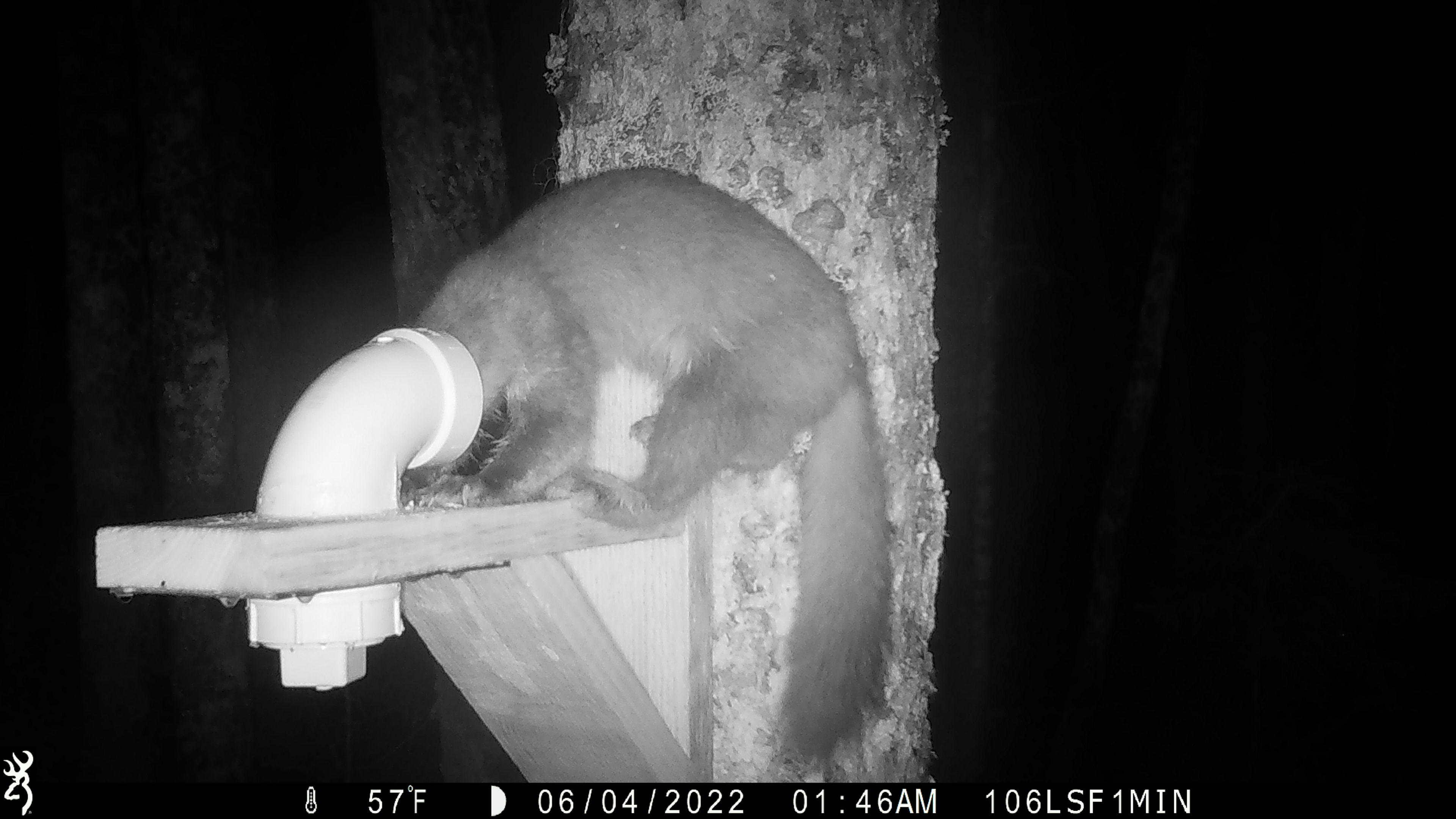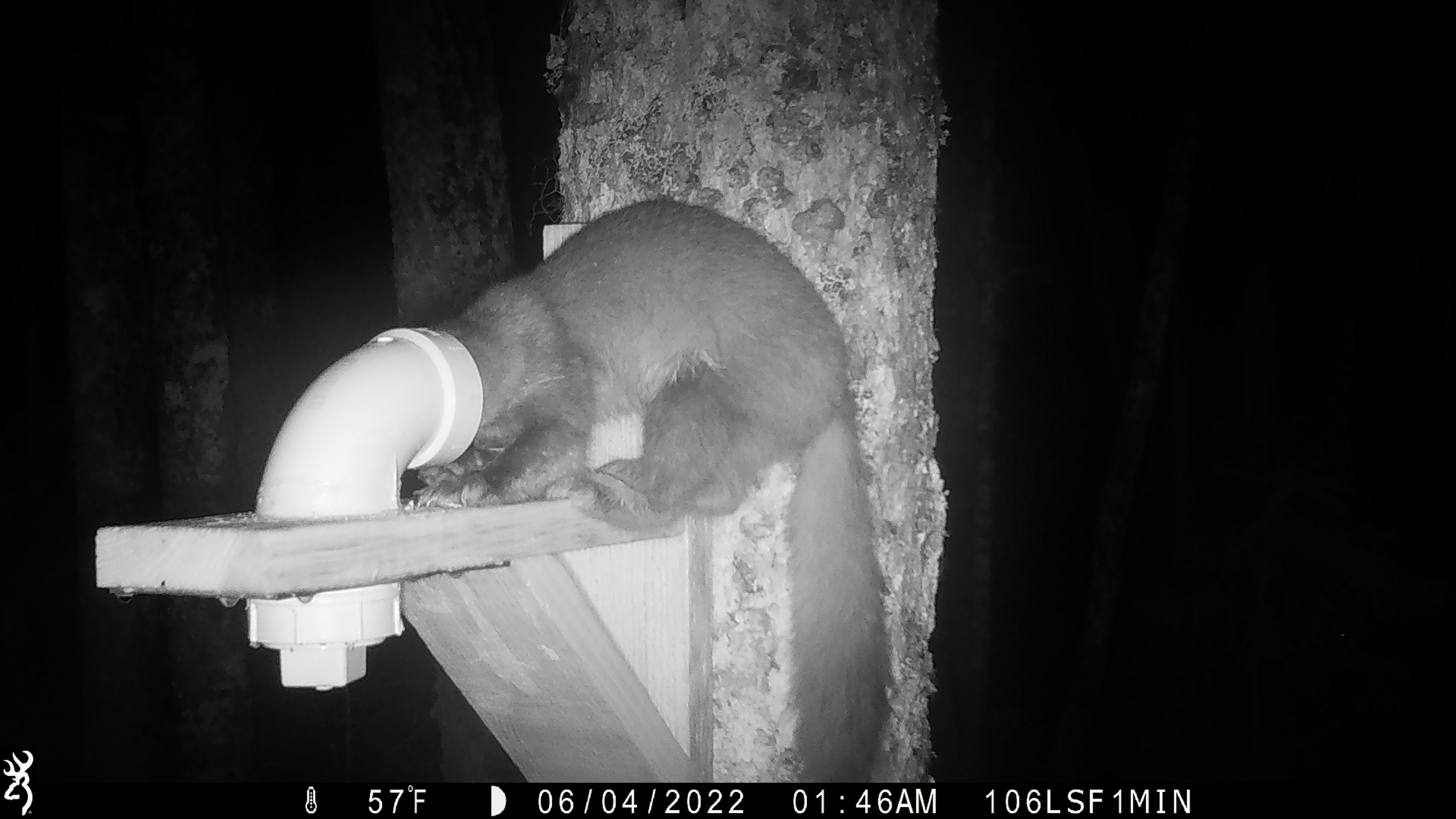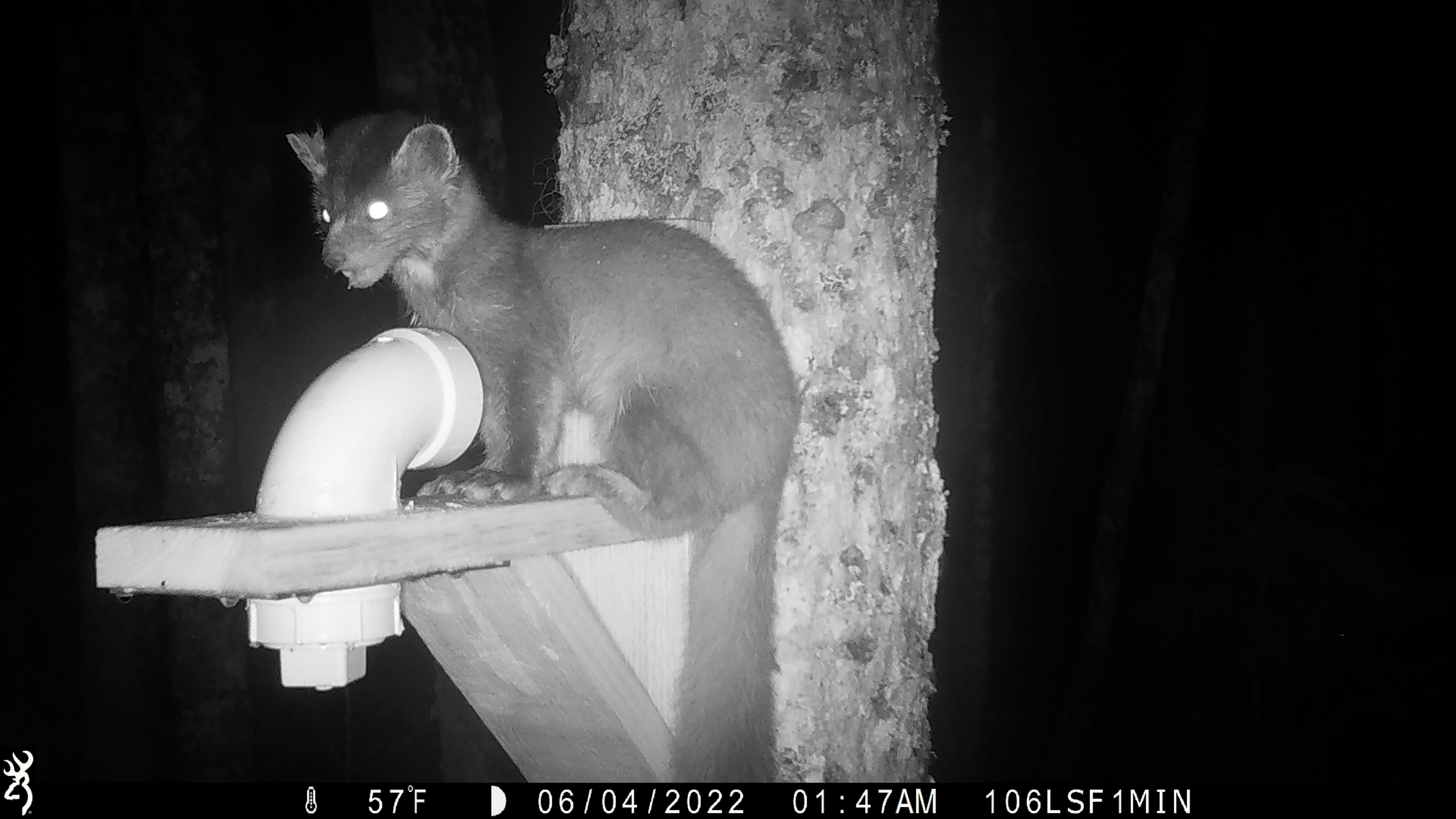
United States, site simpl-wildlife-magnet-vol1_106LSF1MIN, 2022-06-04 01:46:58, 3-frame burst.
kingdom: Animalia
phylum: Chordata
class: Mammalia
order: Carnivora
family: Mustelidae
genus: Martes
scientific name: Martes americana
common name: american marten